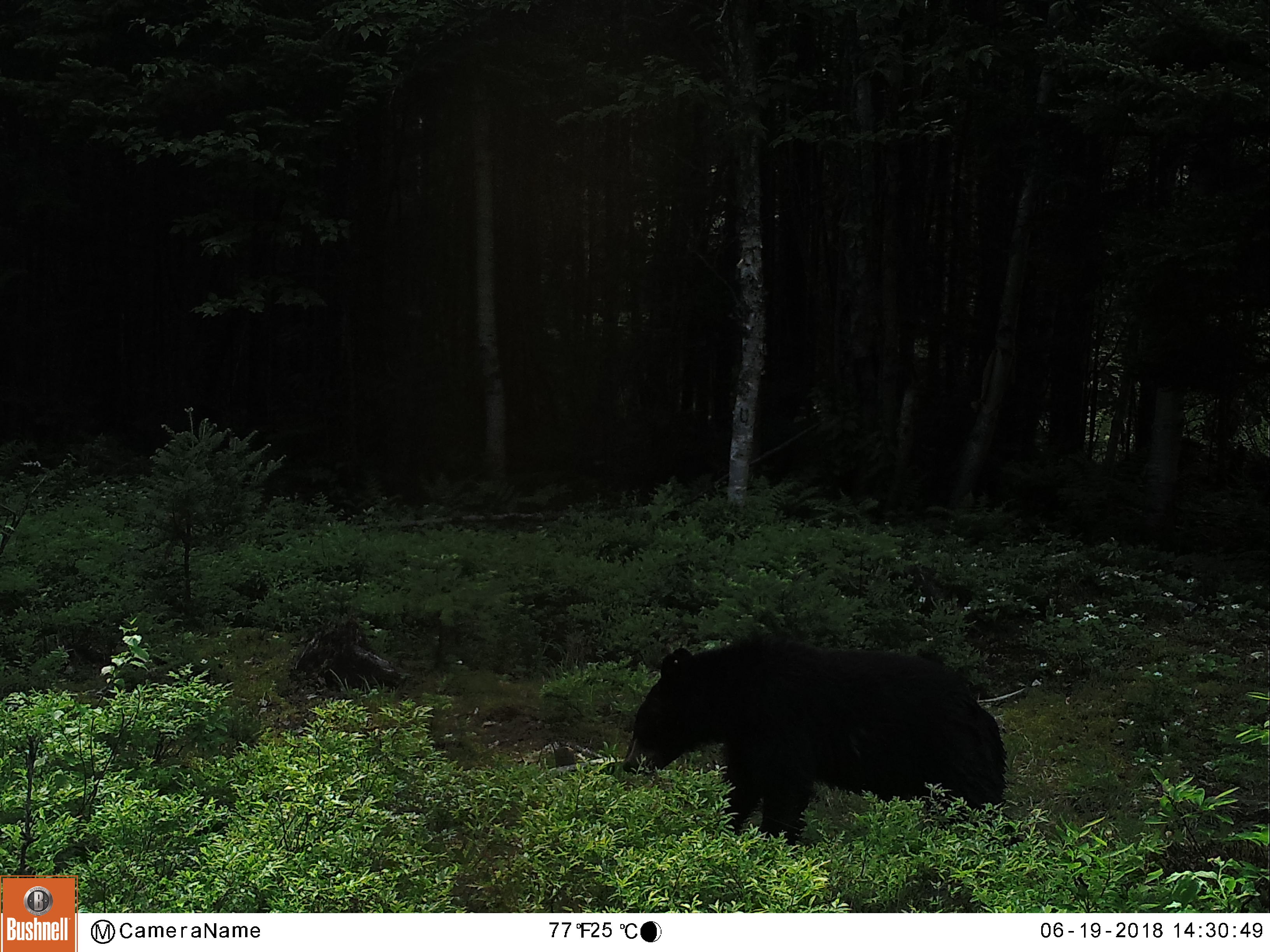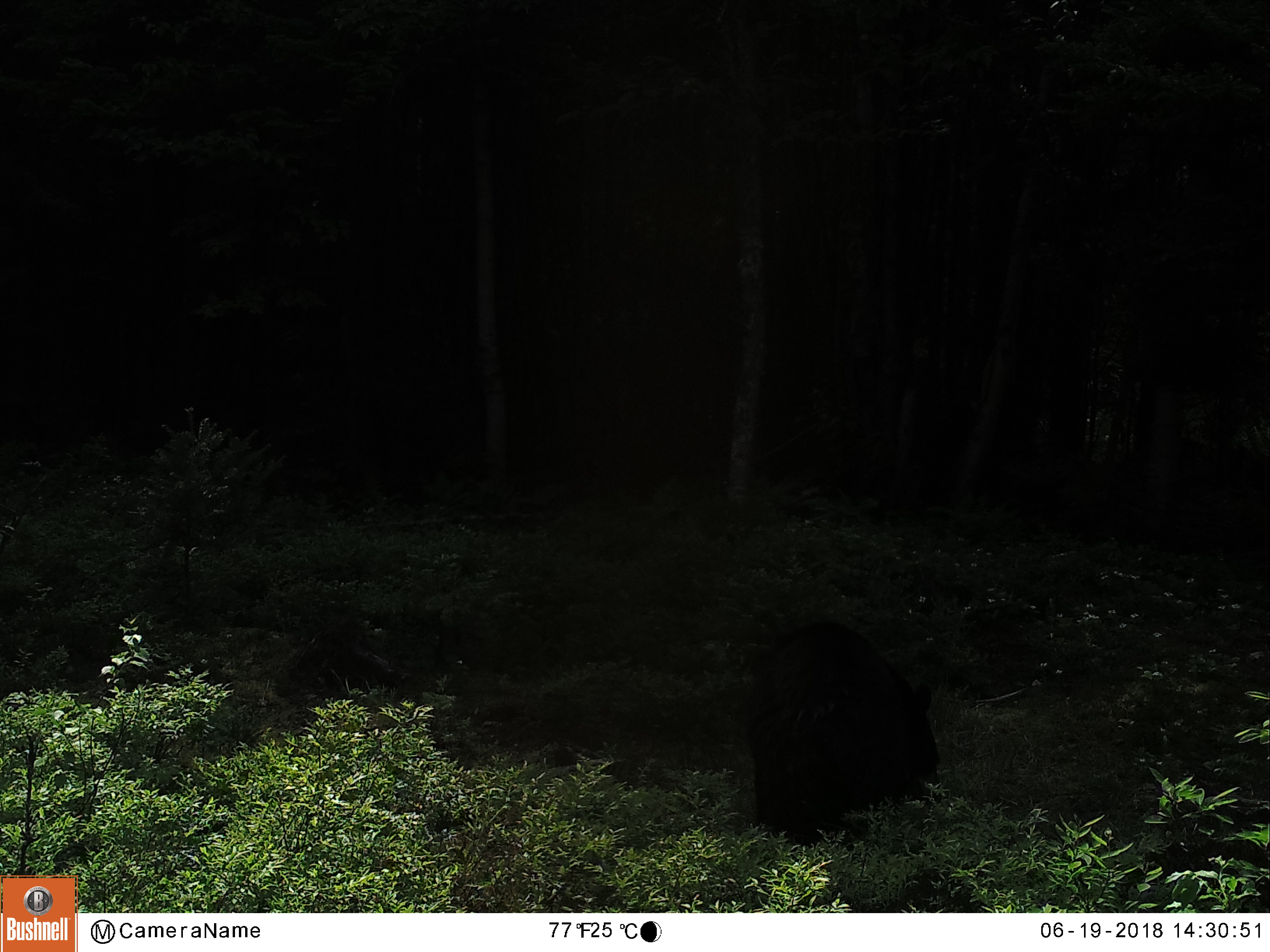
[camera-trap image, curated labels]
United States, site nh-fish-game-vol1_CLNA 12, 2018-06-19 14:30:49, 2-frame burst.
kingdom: Animalia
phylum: Chordata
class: Mammalia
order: Carnivora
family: Ursidae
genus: Ursus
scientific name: Ursus americanus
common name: black bear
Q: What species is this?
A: Black bear (Ursus americanus).